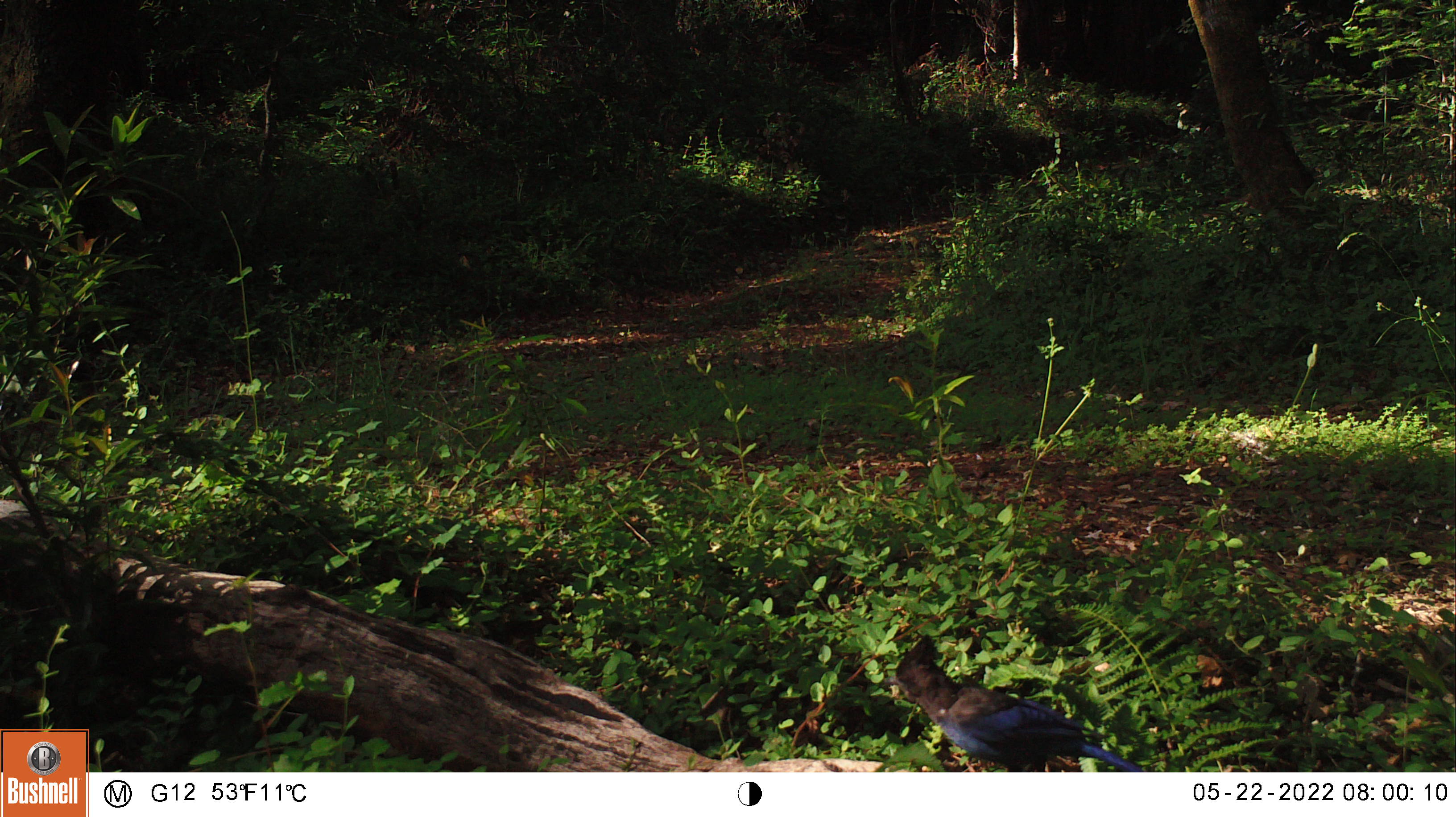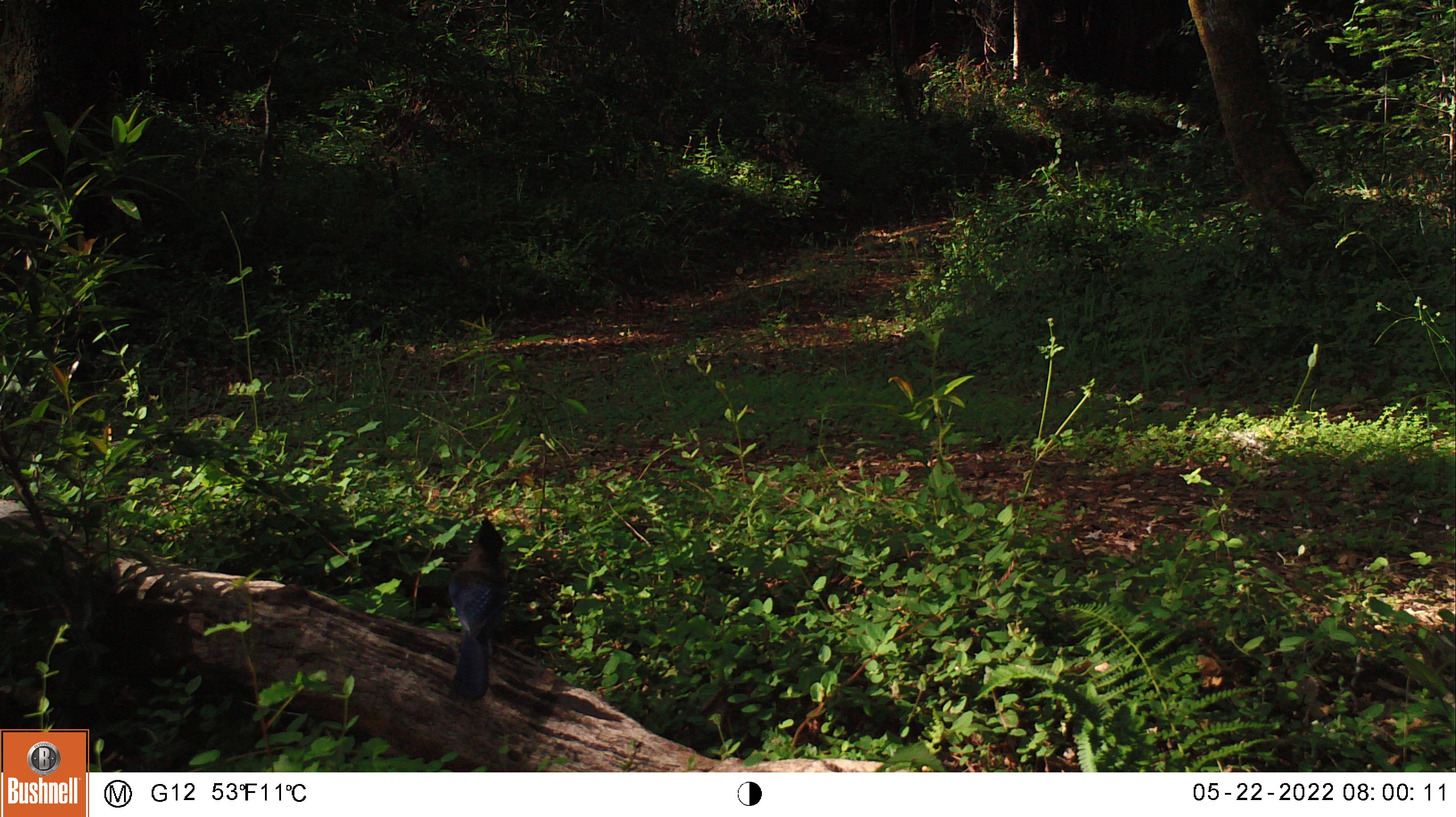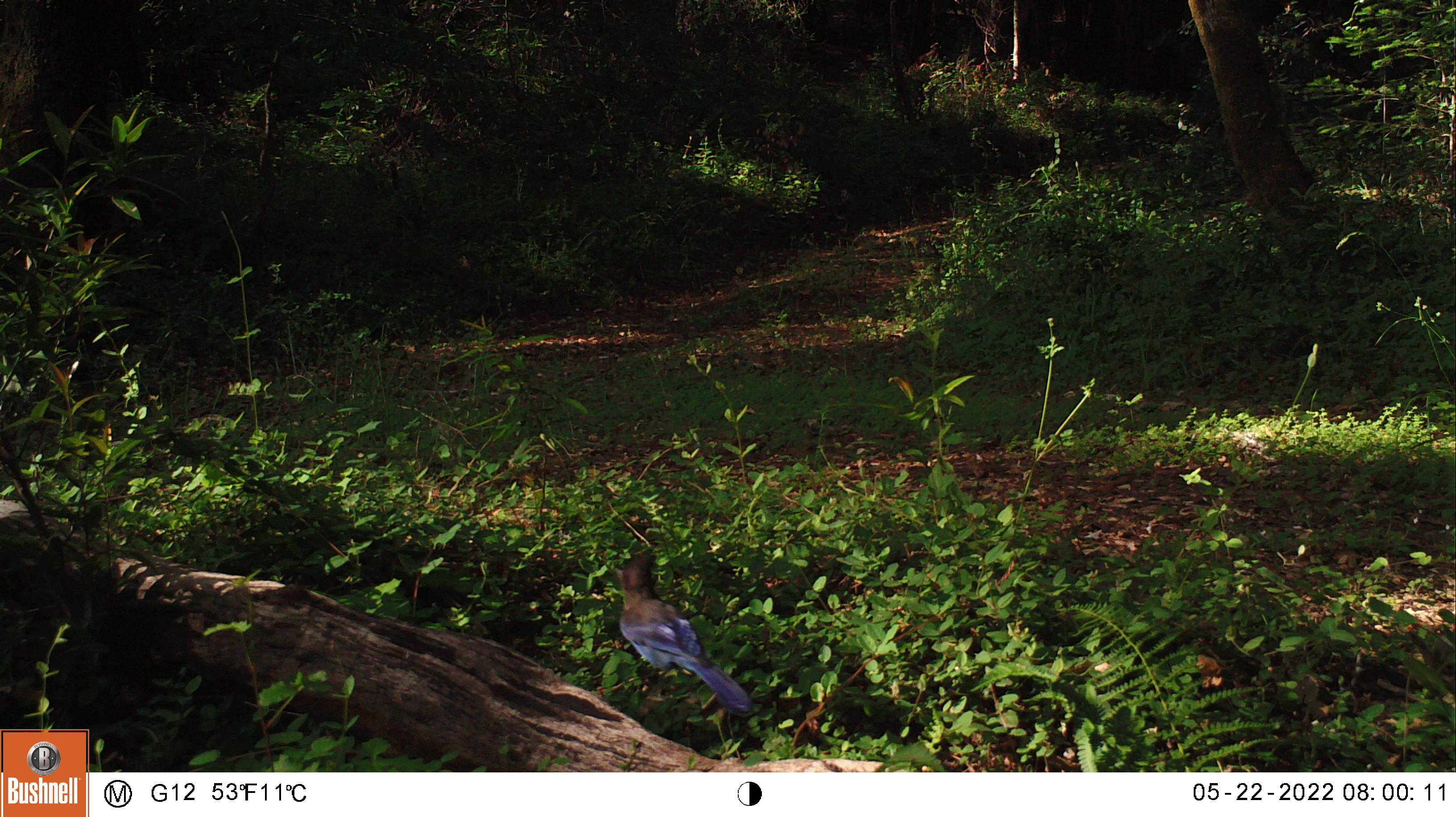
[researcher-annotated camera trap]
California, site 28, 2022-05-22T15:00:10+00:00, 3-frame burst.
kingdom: Animalia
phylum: Chordata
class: Aves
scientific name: Aves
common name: bird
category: unknown bird